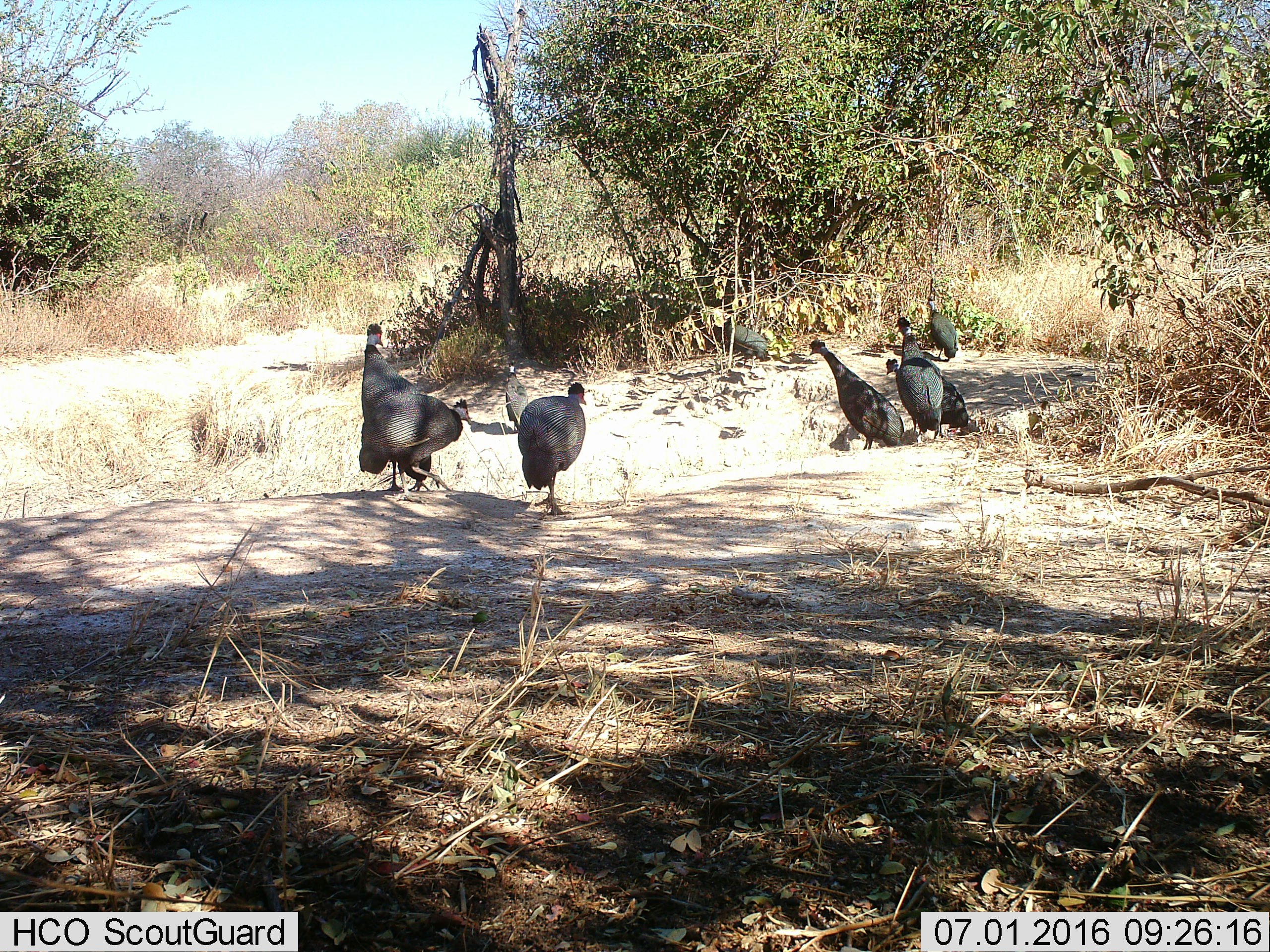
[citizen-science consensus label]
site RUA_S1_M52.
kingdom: Animalia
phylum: Chordata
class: Aves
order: Galliformes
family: Numididae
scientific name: Numididae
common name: guineafowl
Guineafowl (Numididae), count 9. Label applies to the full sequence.